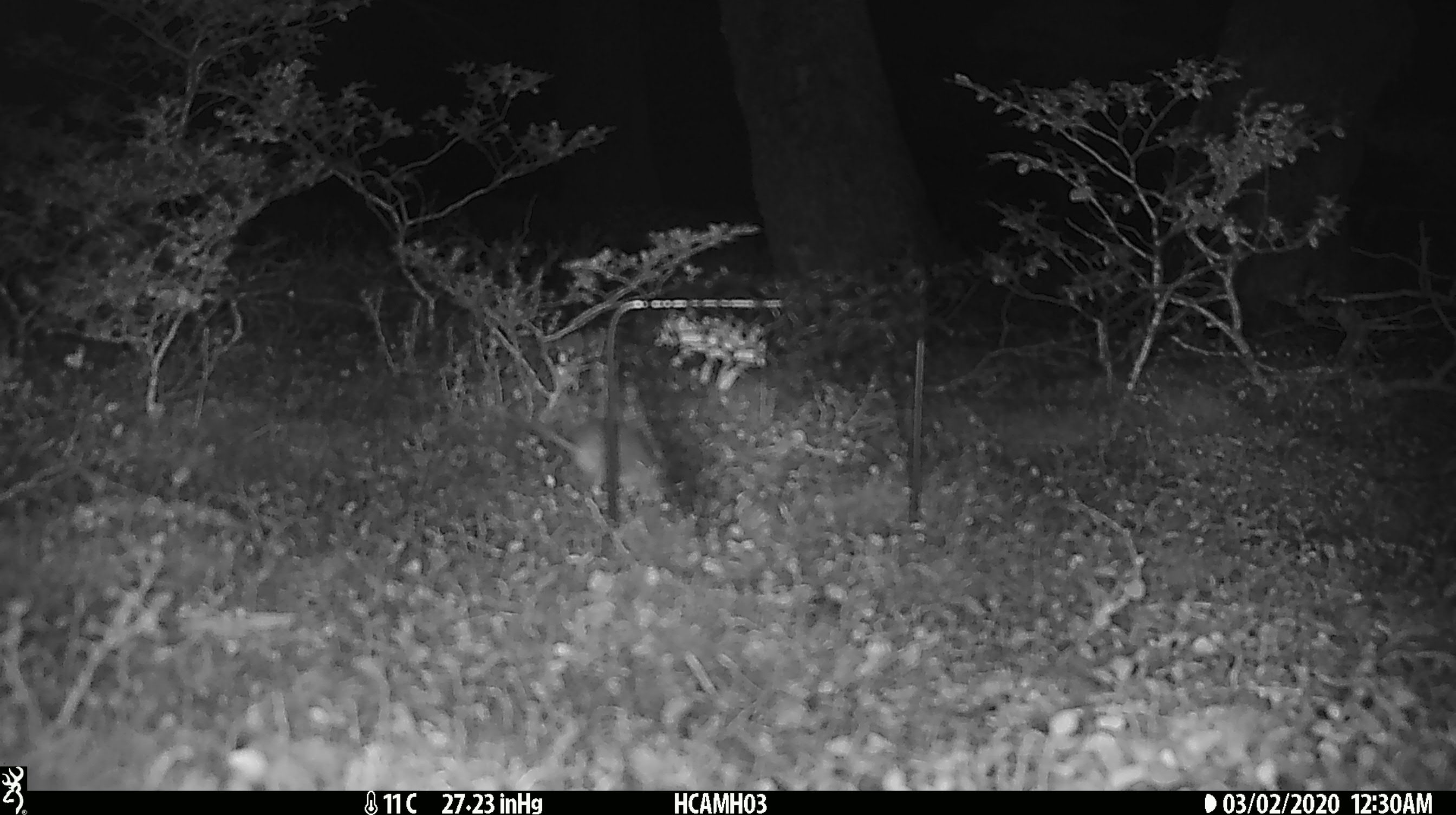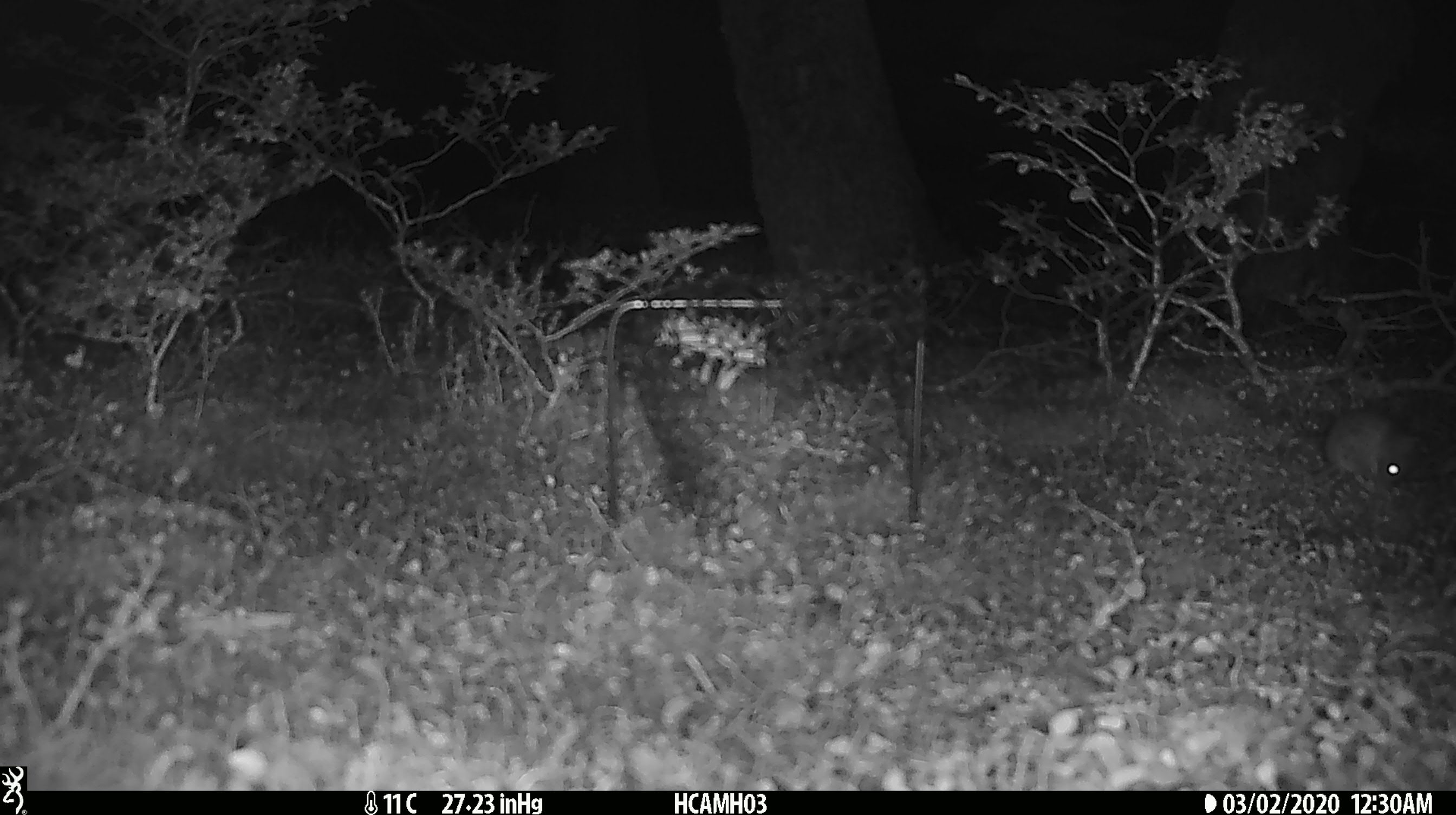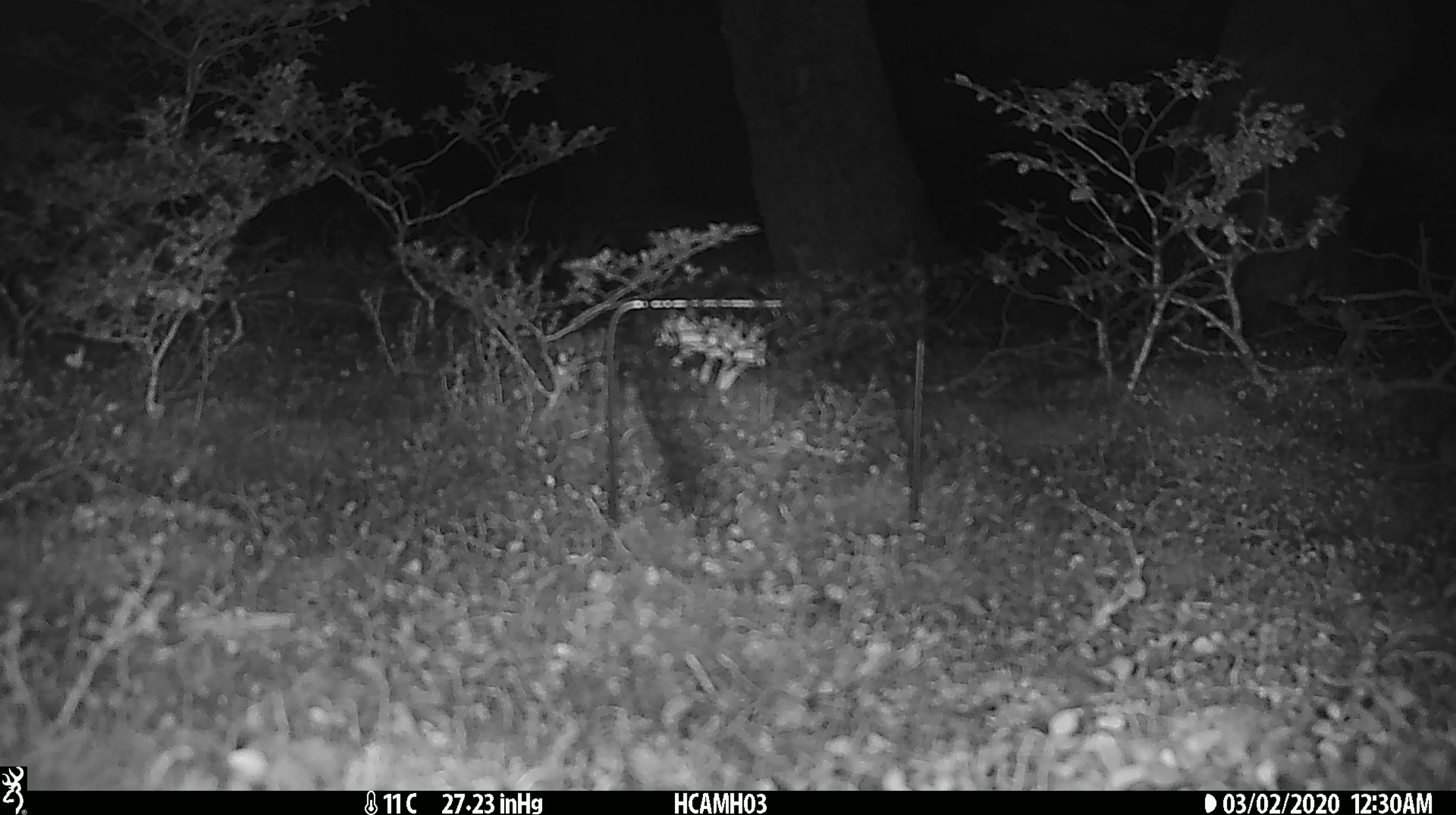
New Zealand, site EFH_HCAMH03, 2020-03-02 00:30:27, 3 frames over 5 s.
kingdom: Animalia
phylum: Chordata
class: Mammalia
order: Rodentia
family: Muridae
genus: Mus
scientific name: Mus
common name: mouse